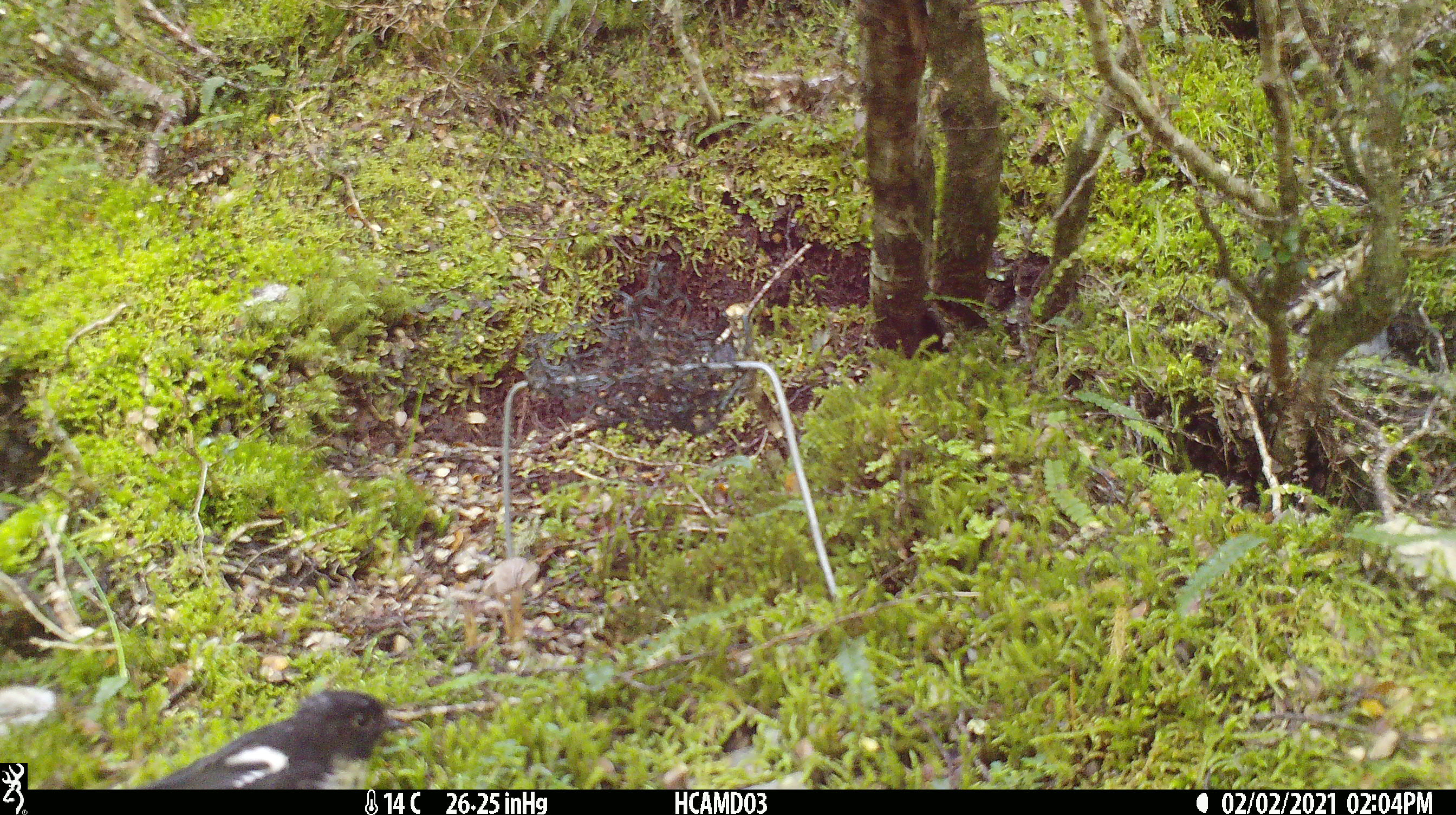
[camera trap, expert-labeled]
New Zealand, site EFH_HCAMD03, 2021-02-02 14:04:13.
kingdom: Animalia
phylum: Chordata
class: Aves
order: Passeriformes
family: Petroicidae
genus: Petroica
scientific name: Petroica macrocephala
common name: tomtit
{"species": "tomtit (Petroica macrocephala)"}